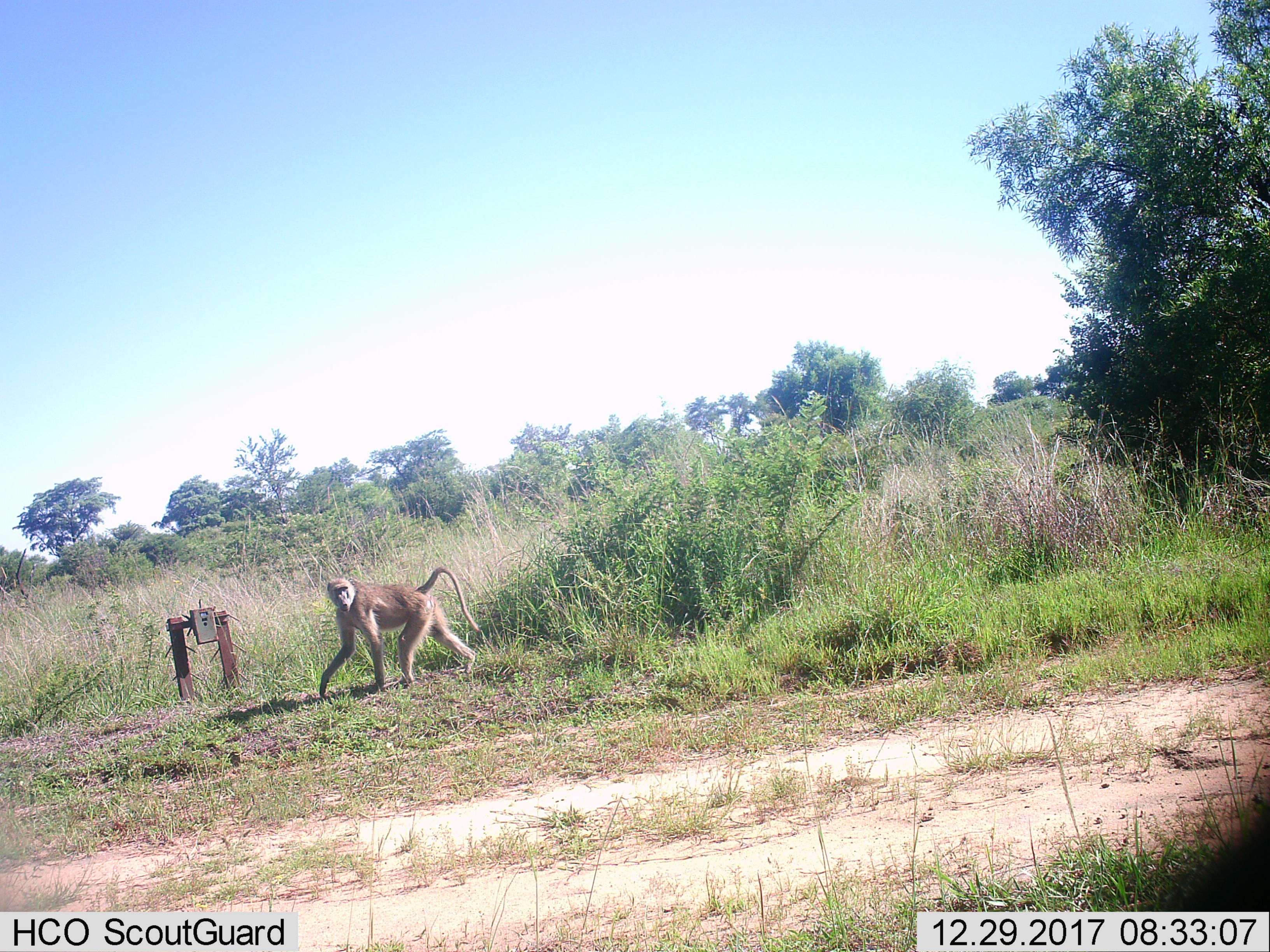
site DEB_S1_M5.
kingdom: Animalia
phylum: Chordata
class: Mammalia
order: Primates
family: Cercopithecidae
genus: Papio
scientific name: Papio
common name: baboon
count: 1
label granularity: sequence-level